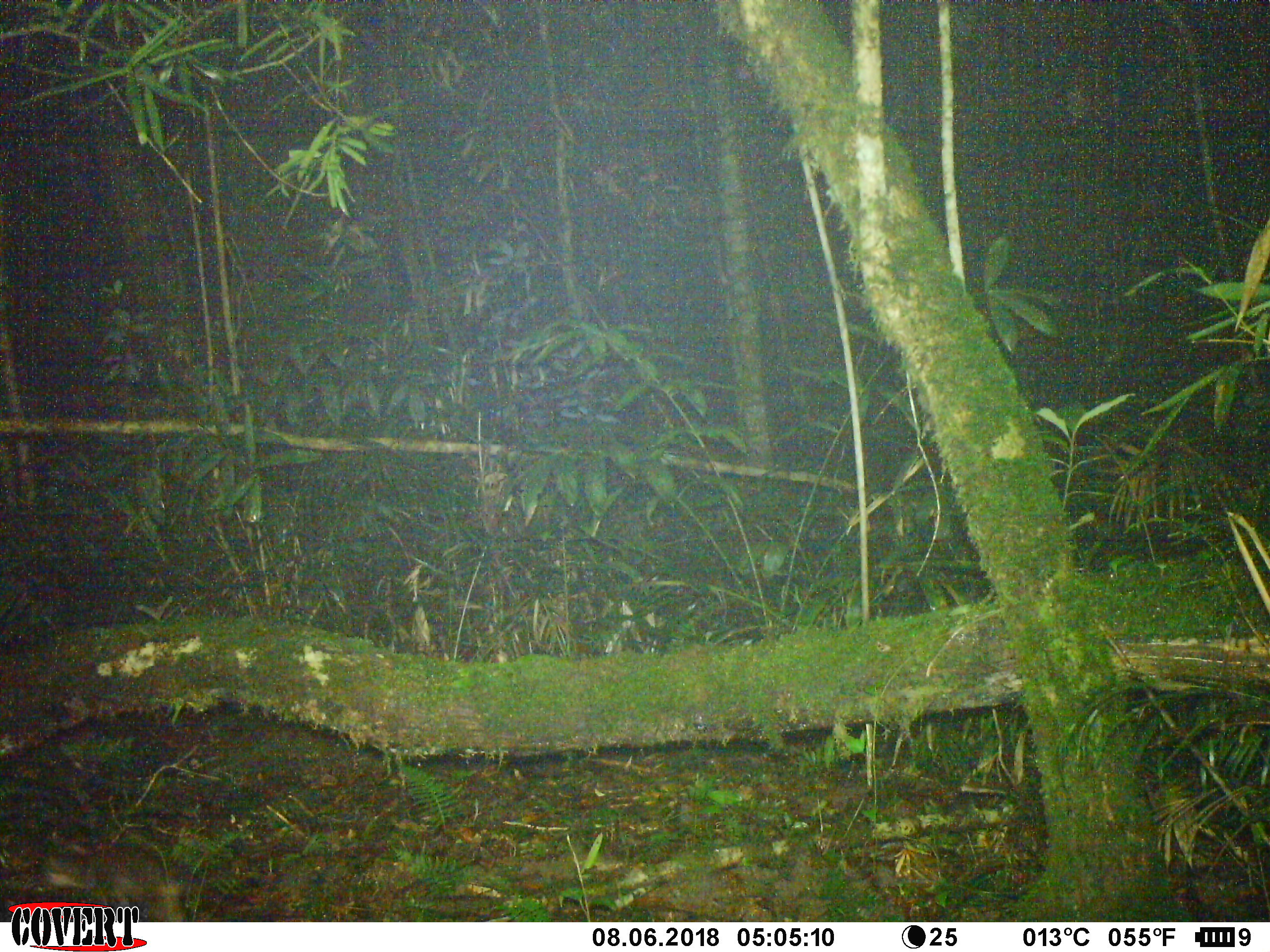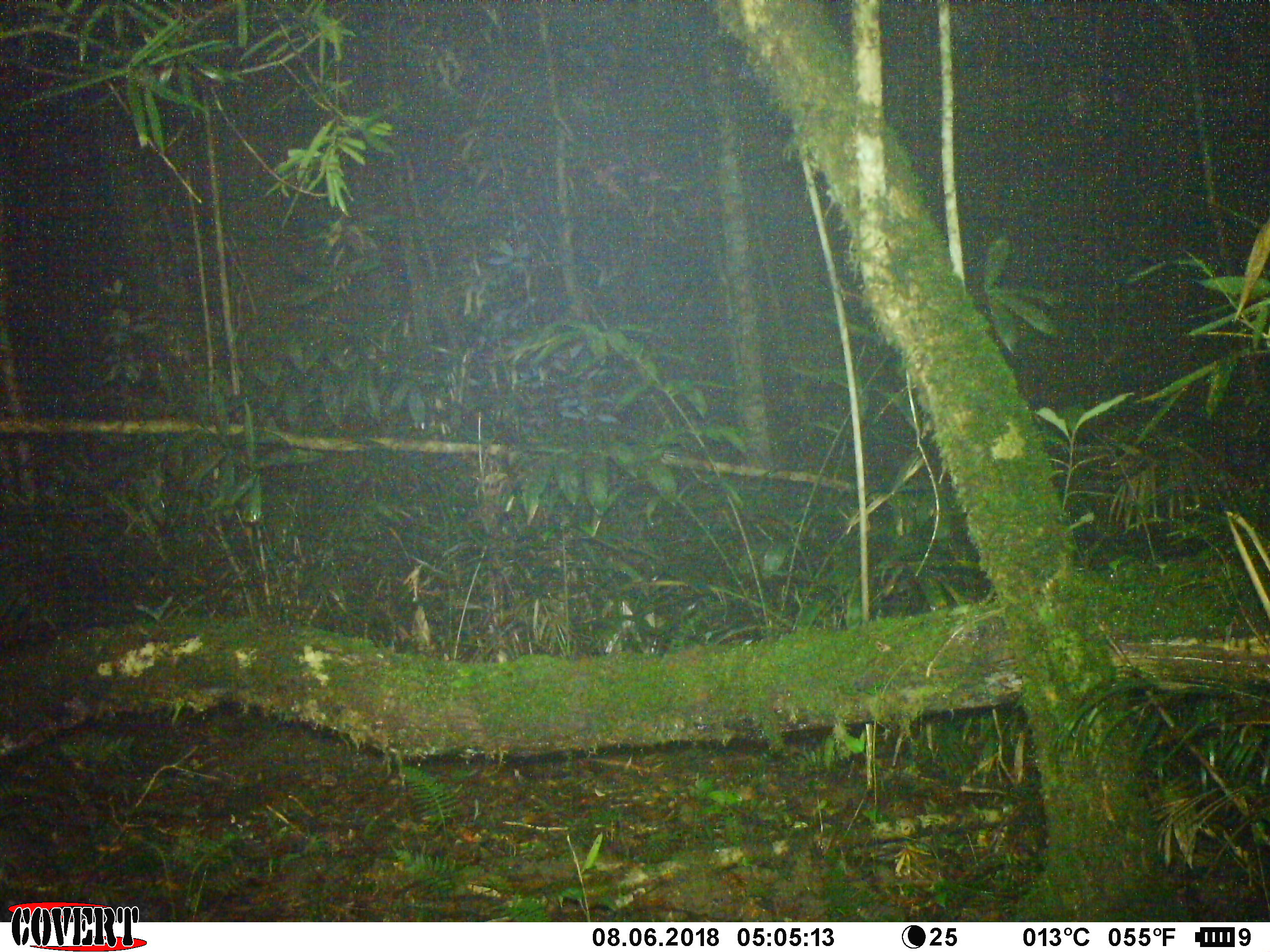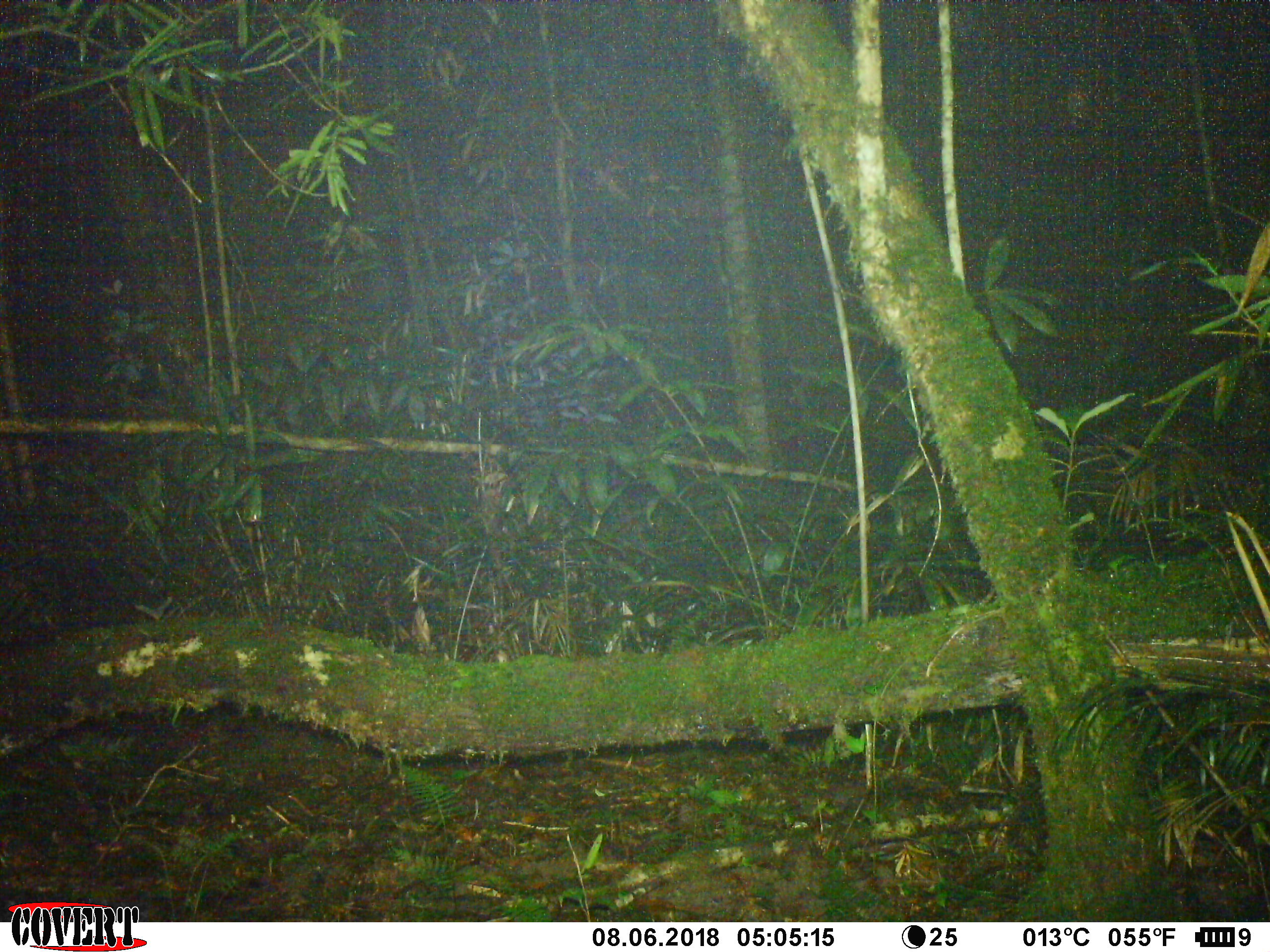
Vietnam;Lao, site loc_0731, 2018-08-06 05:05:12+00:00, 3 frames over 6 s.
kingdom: Animalia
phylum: Chordata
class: Mammalia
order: Carnivora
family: Mustelidae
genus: Melogale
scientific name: Melogale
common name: ferret badger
Ferret badger (Melogale). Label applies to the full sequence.